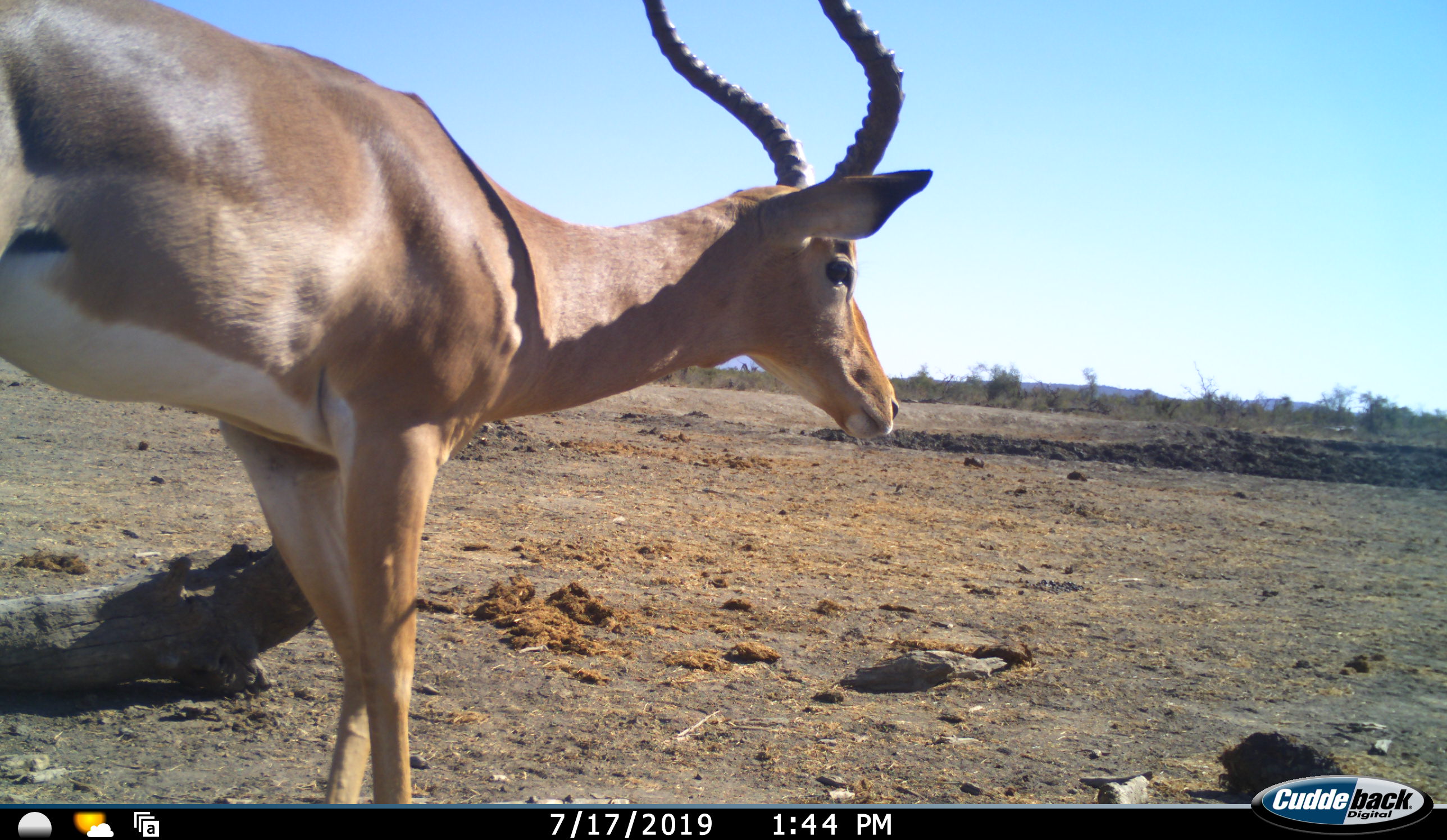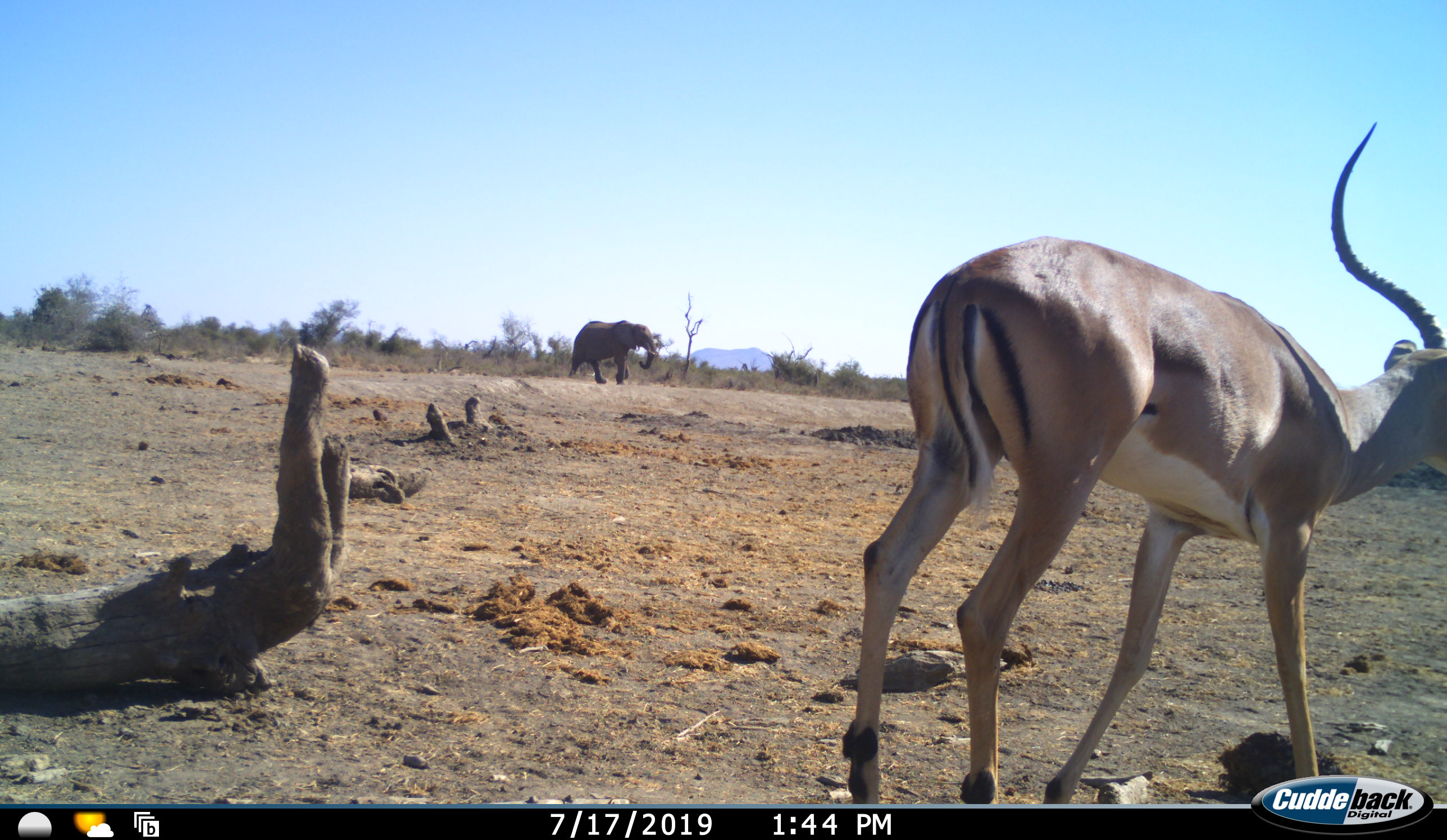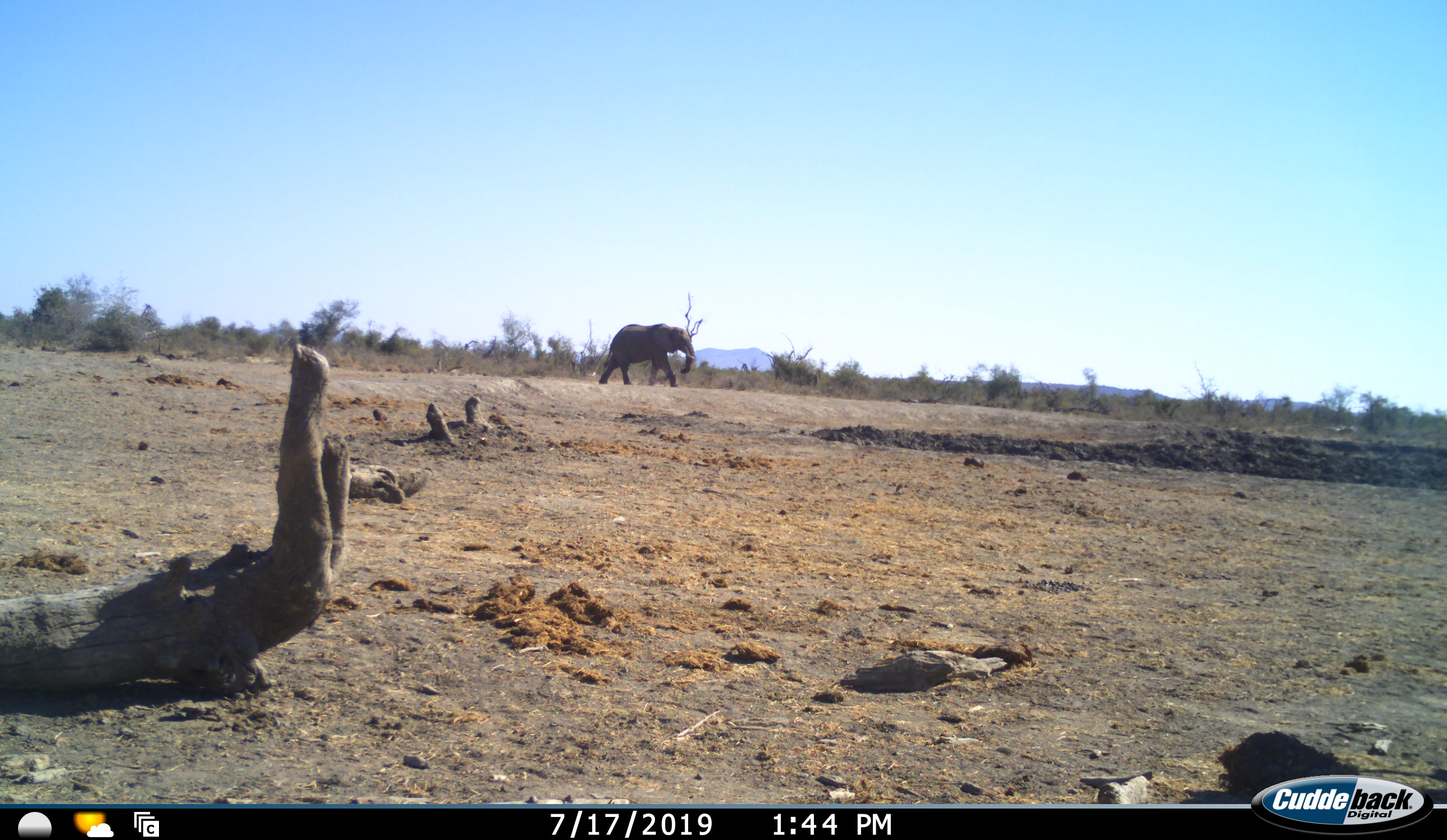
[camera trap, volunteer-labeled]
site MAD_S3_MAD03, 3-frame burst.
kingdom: Animalia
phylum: Chordata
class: Mammalia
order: Proboscidea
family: Elephantidae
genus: Loxodonta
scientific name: Loxodonta africana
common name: african bush elephant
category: elephant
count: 1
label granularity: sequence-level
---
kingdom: Animalia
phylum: Chordata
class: Mammalia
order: Artiodactyla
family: Bovidae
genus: Aepyceros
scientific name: Aepyceros melampus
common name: impala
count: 1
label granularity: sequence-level